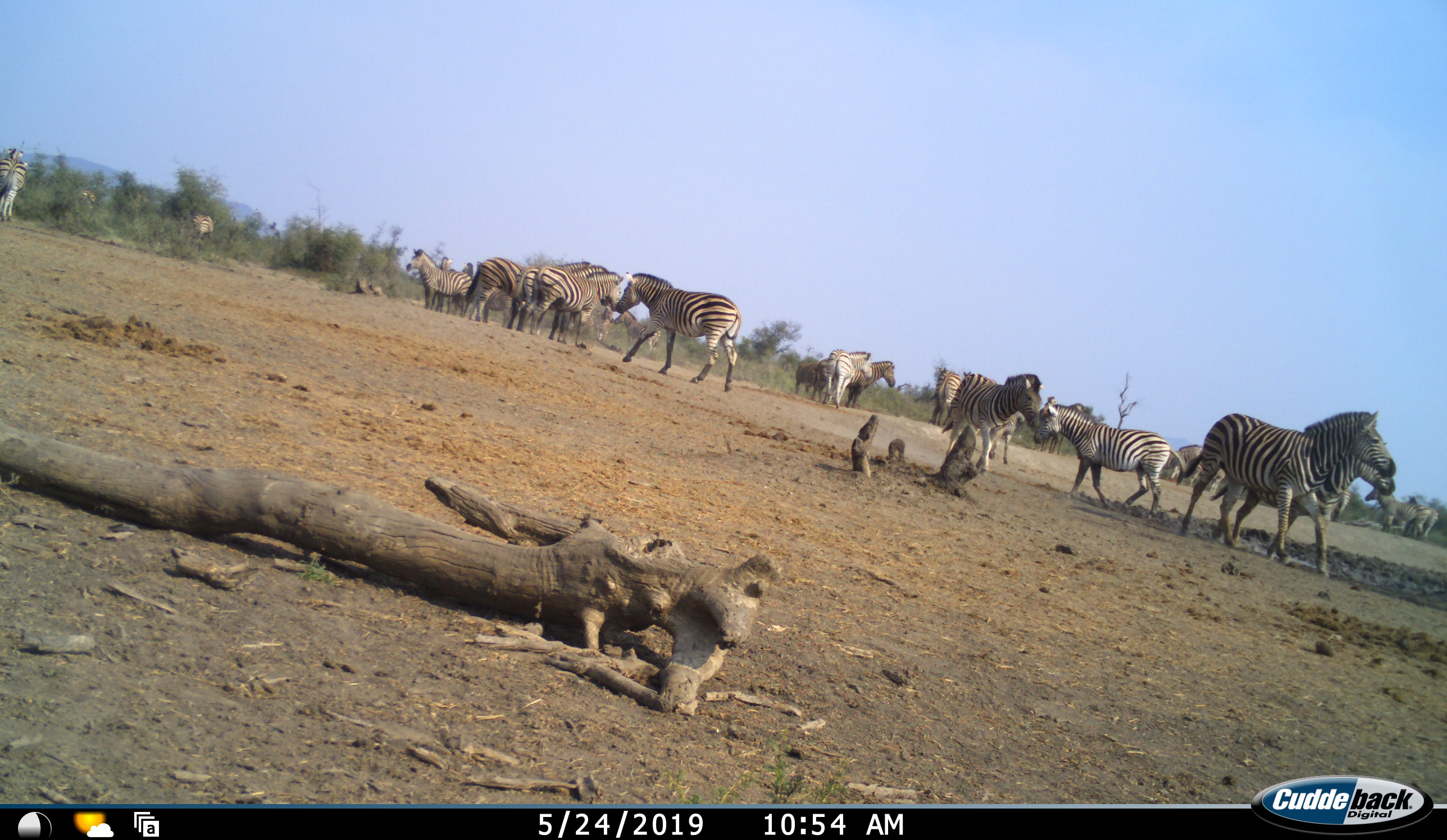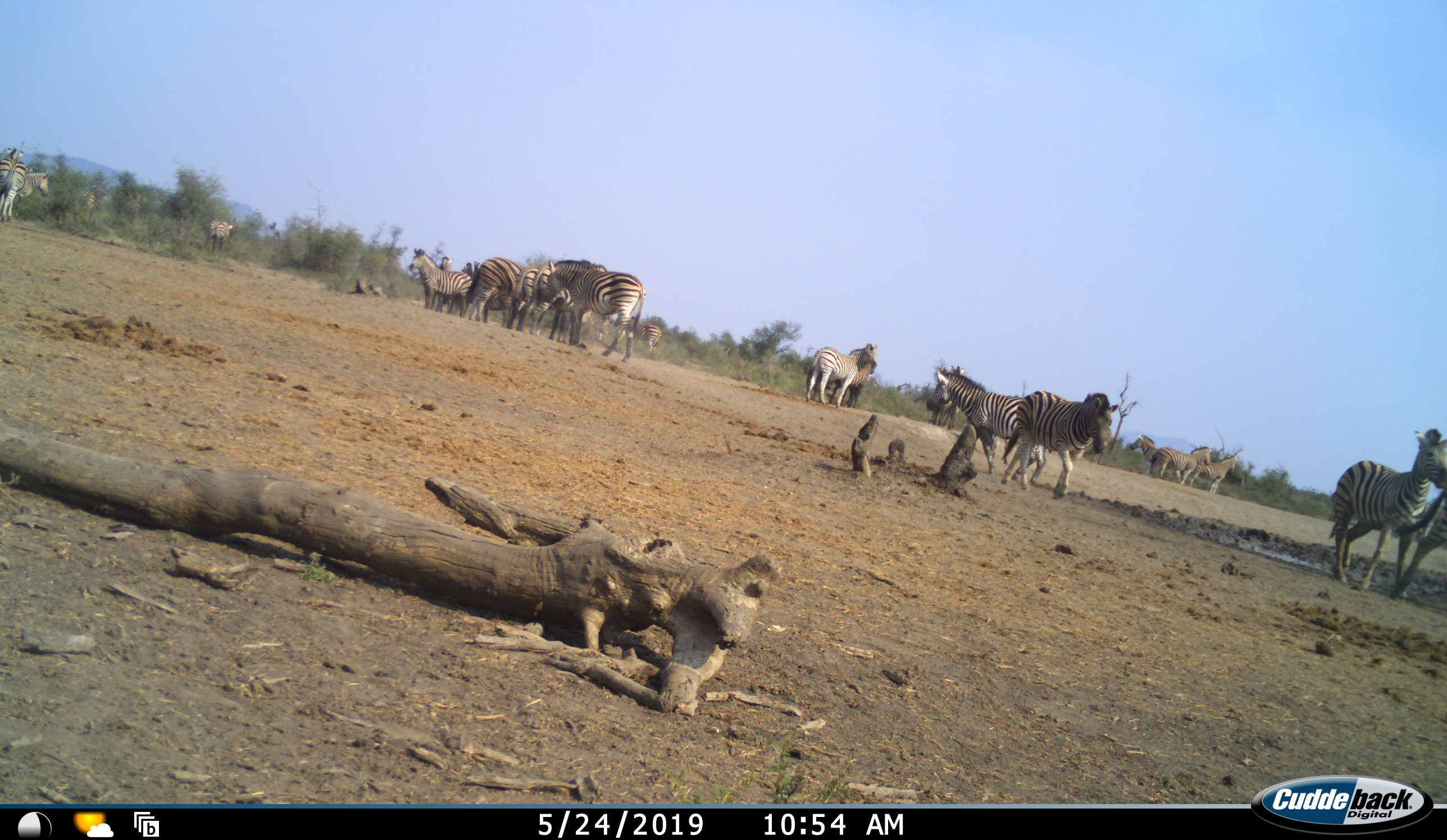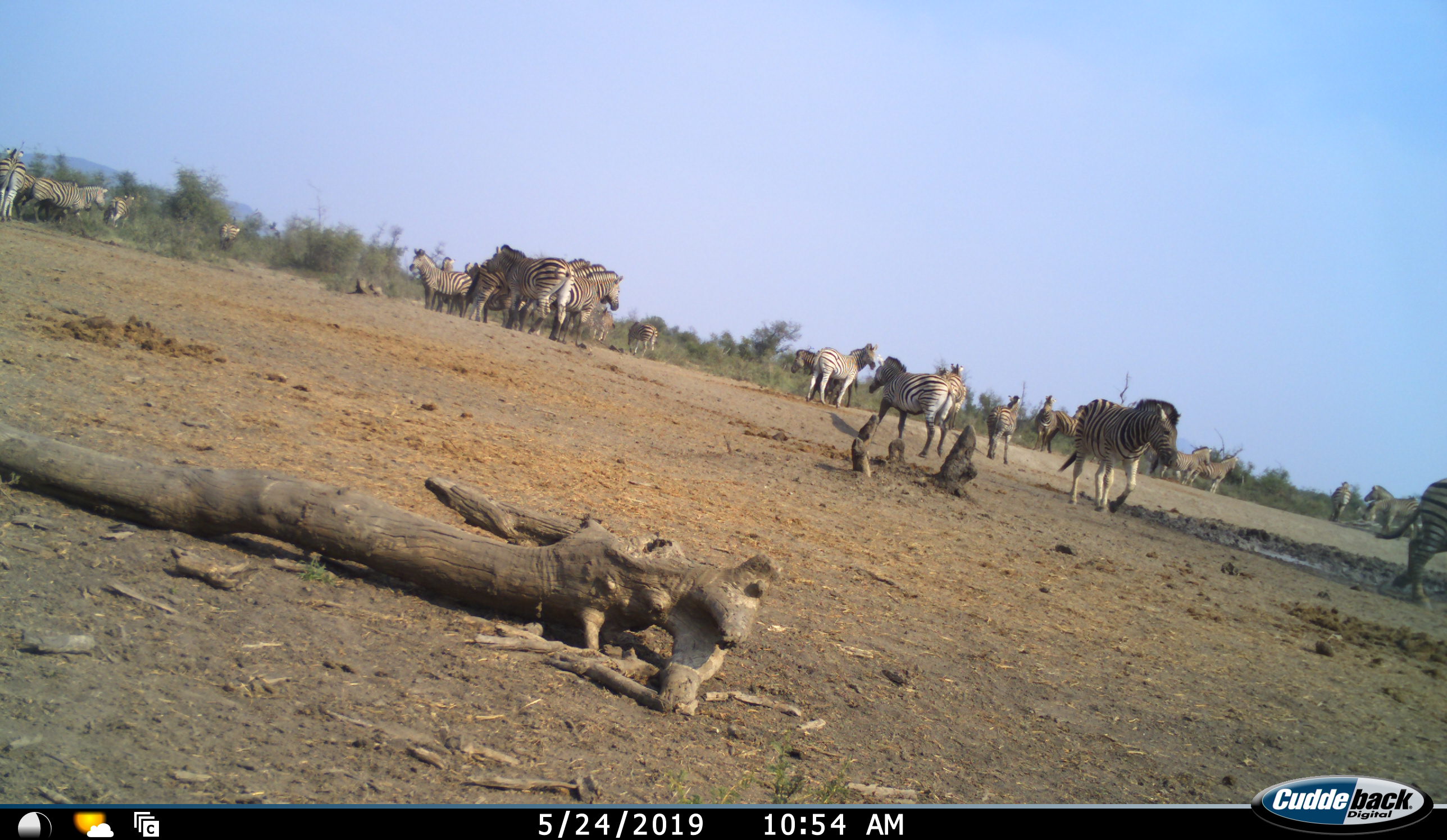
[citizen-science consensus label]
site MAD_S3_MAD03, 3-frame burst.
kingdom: Animalia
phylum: Chordata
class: Mammalia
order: Perissodactyla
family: Equidae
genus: Equus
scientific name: Equus quagga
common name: plains zebra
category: zebraplains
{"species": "zebraplains (plains zebra) (Equus quagga)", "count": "11-50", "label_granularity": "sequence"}